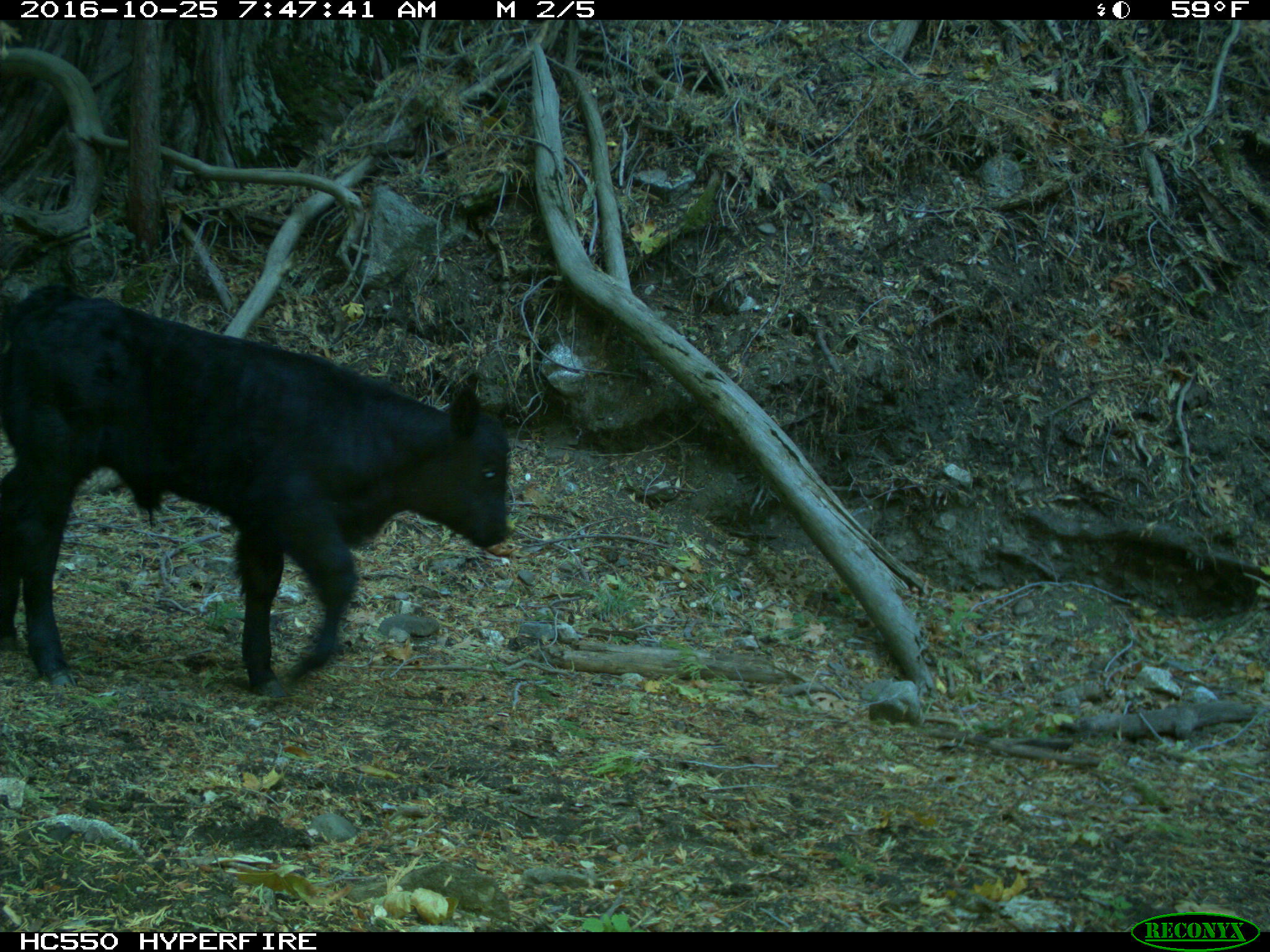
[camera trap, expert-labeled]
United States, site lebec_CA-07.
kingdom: Animalia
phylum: Chordata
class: Mammalia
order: Artiodactyla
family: Bovidae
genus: Bos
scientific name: Bos taurus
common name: domestic cow